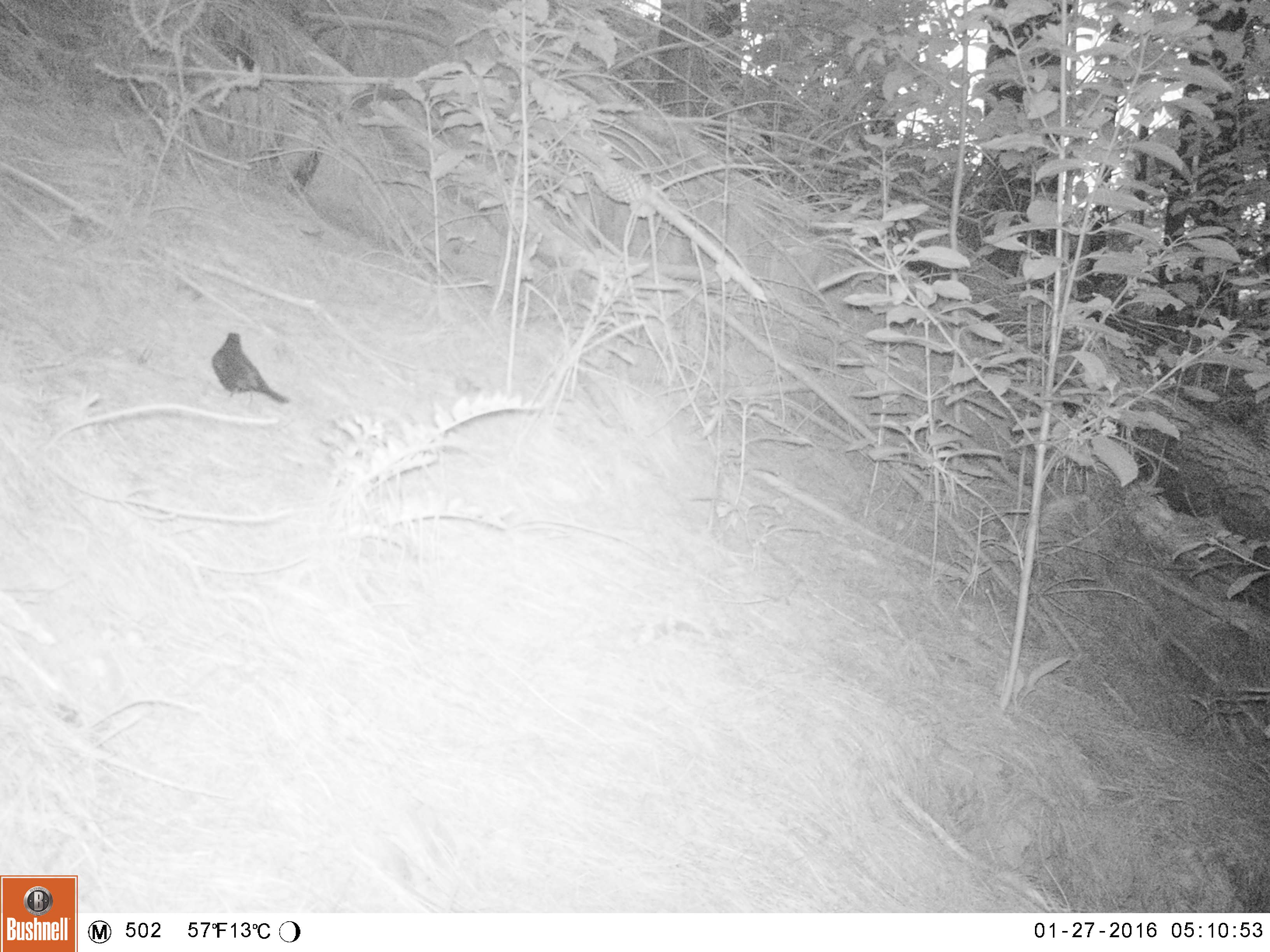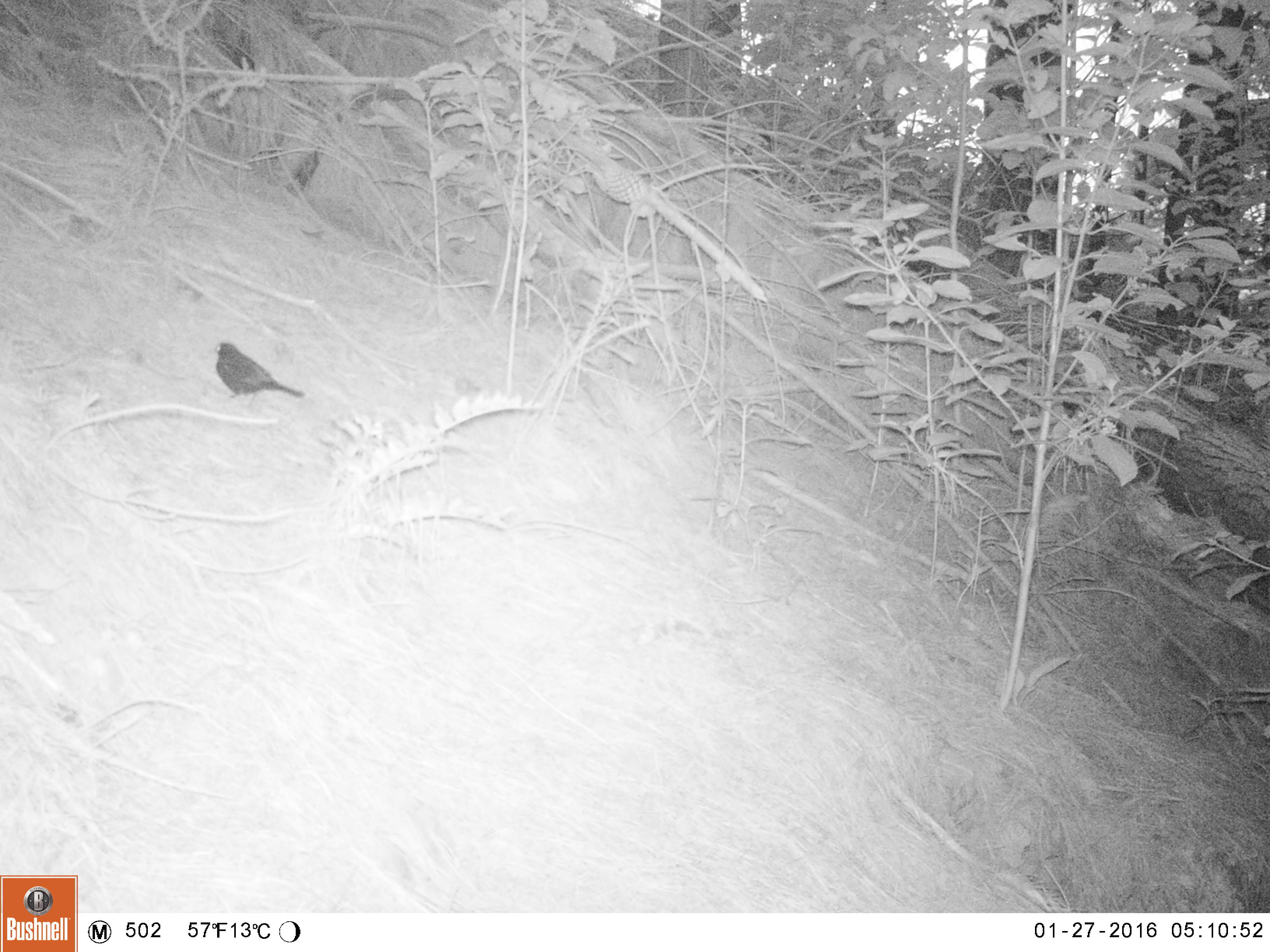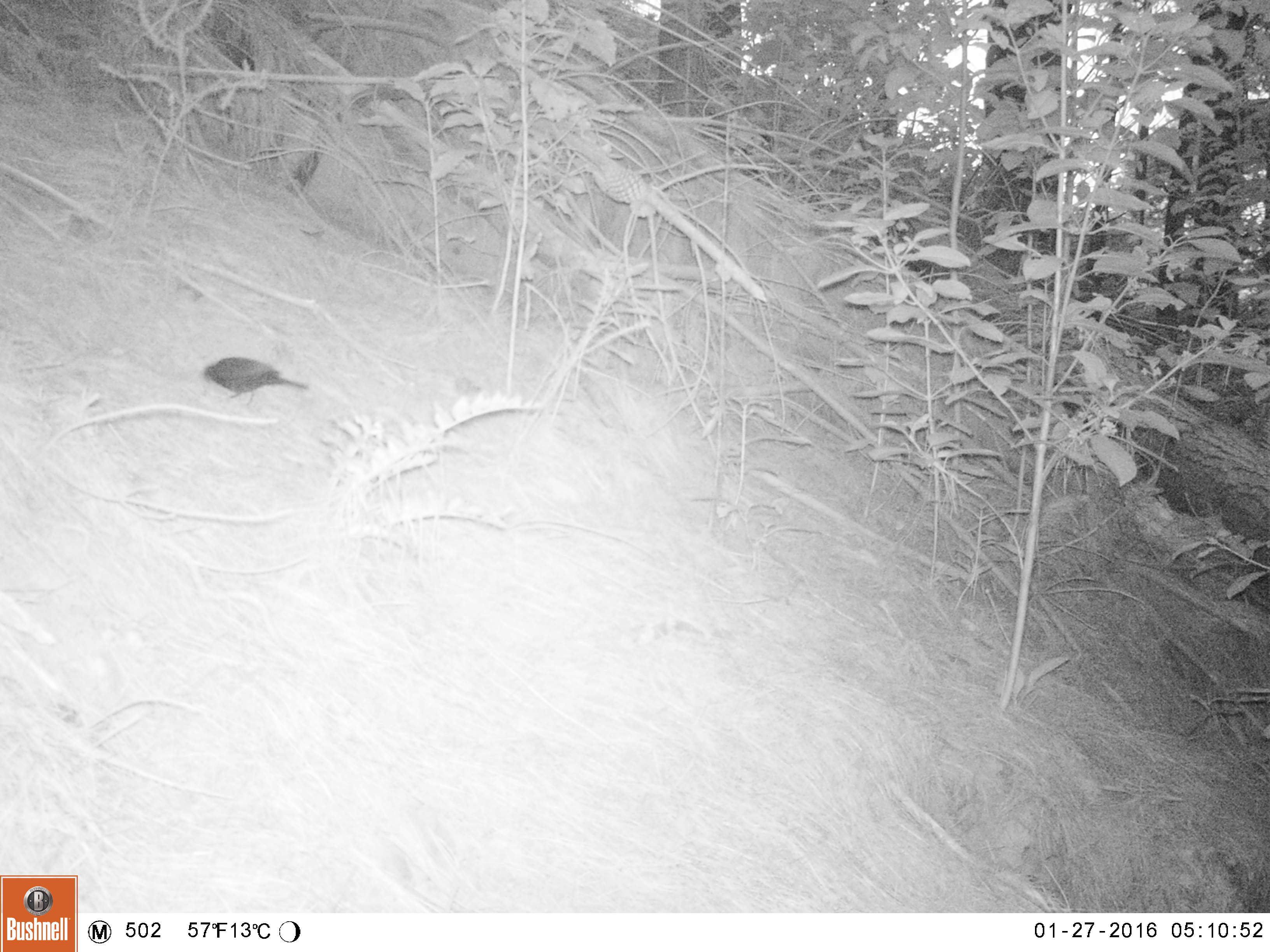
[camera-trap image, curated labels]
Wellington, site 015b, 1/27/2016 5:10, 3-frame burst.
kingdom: Animalia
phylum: Chordata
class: Aves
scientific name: Aves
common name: bird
Bird (Aves).